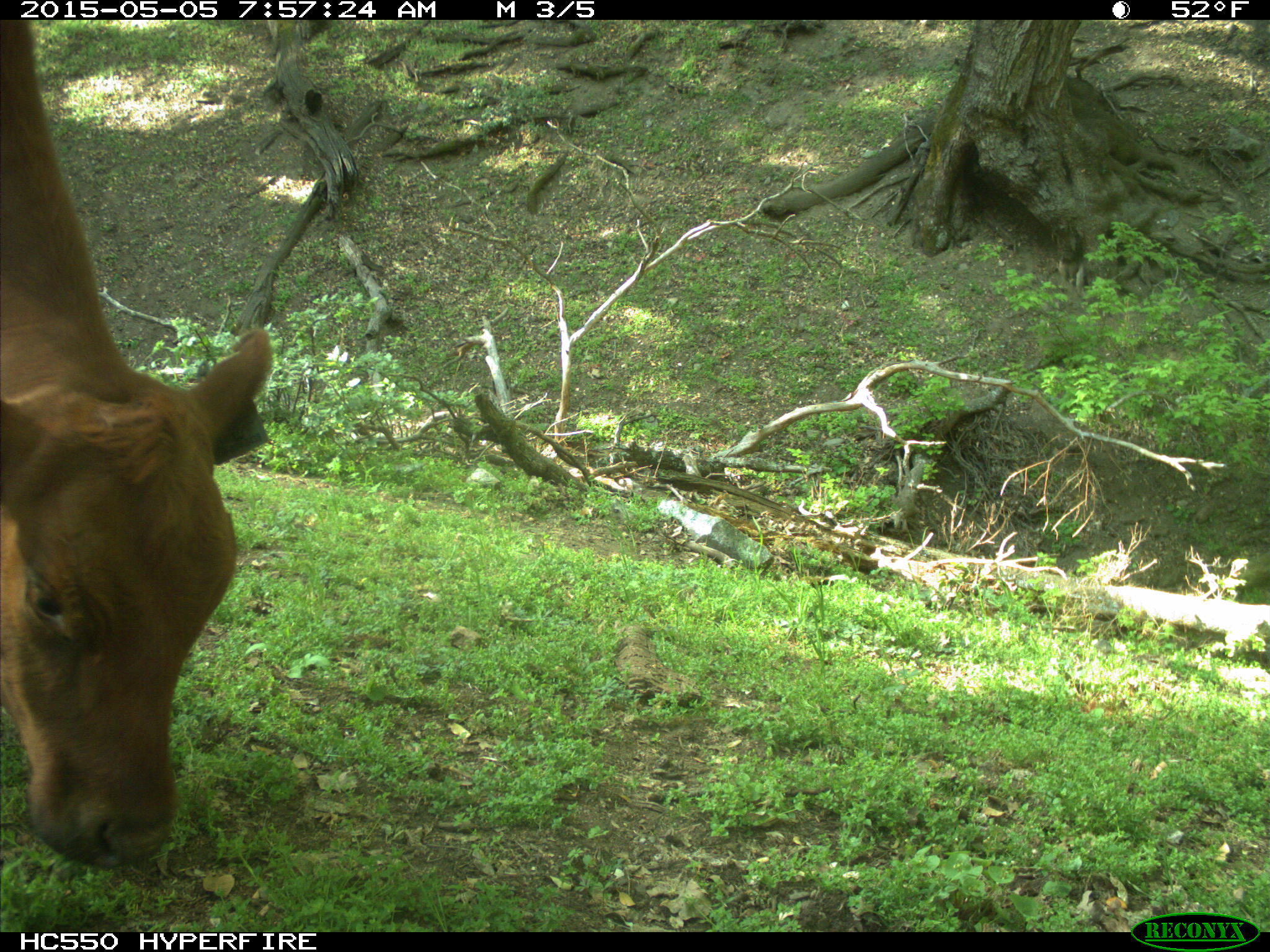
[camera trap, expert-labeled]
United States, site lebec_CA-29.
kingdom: Animalia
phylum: Chordata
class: Mammalia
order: Artiodactyla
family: Bovidae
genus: Bos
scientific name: Bos taurus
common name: domestic cow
Bos taurus (domestic cow).